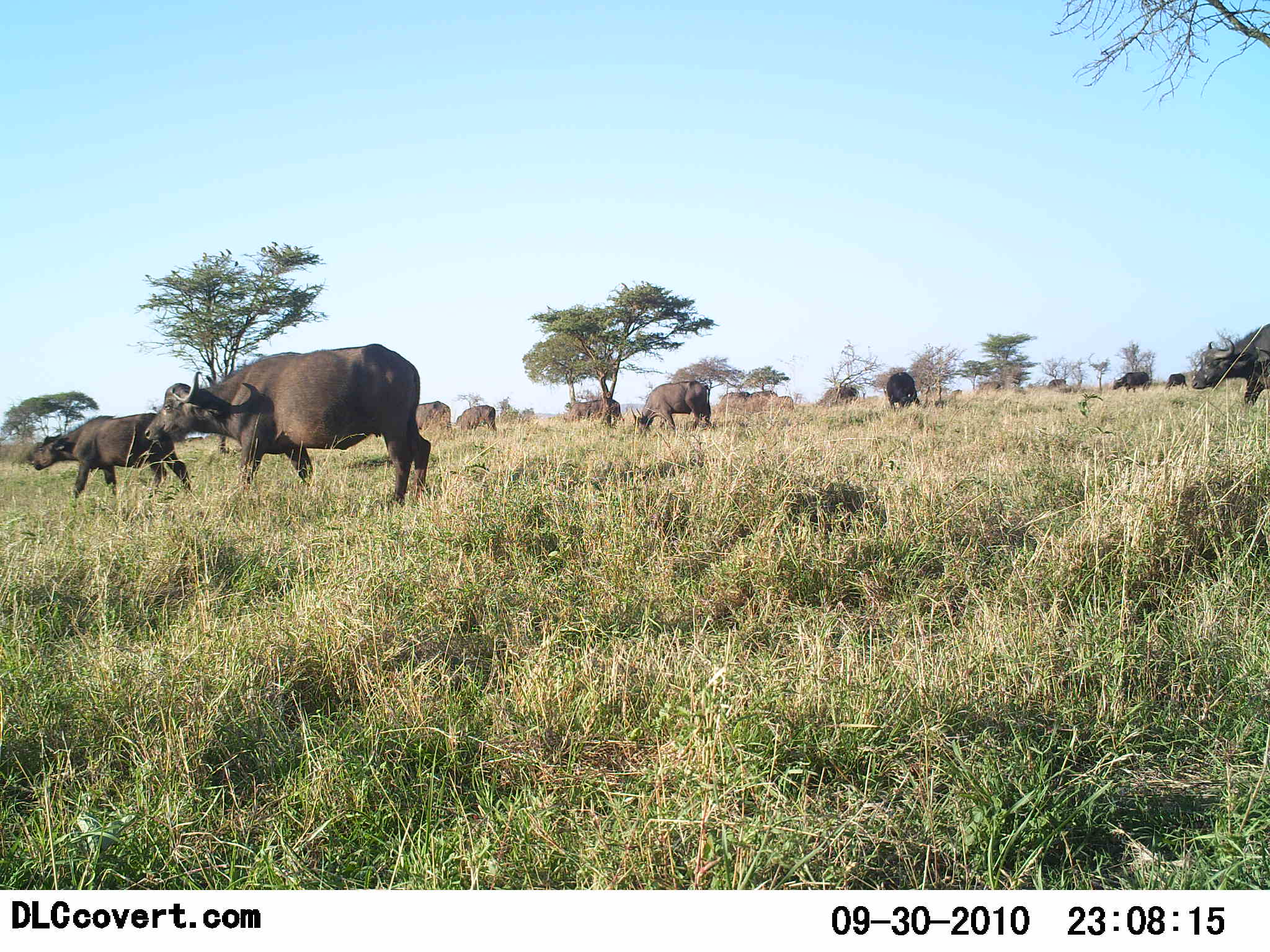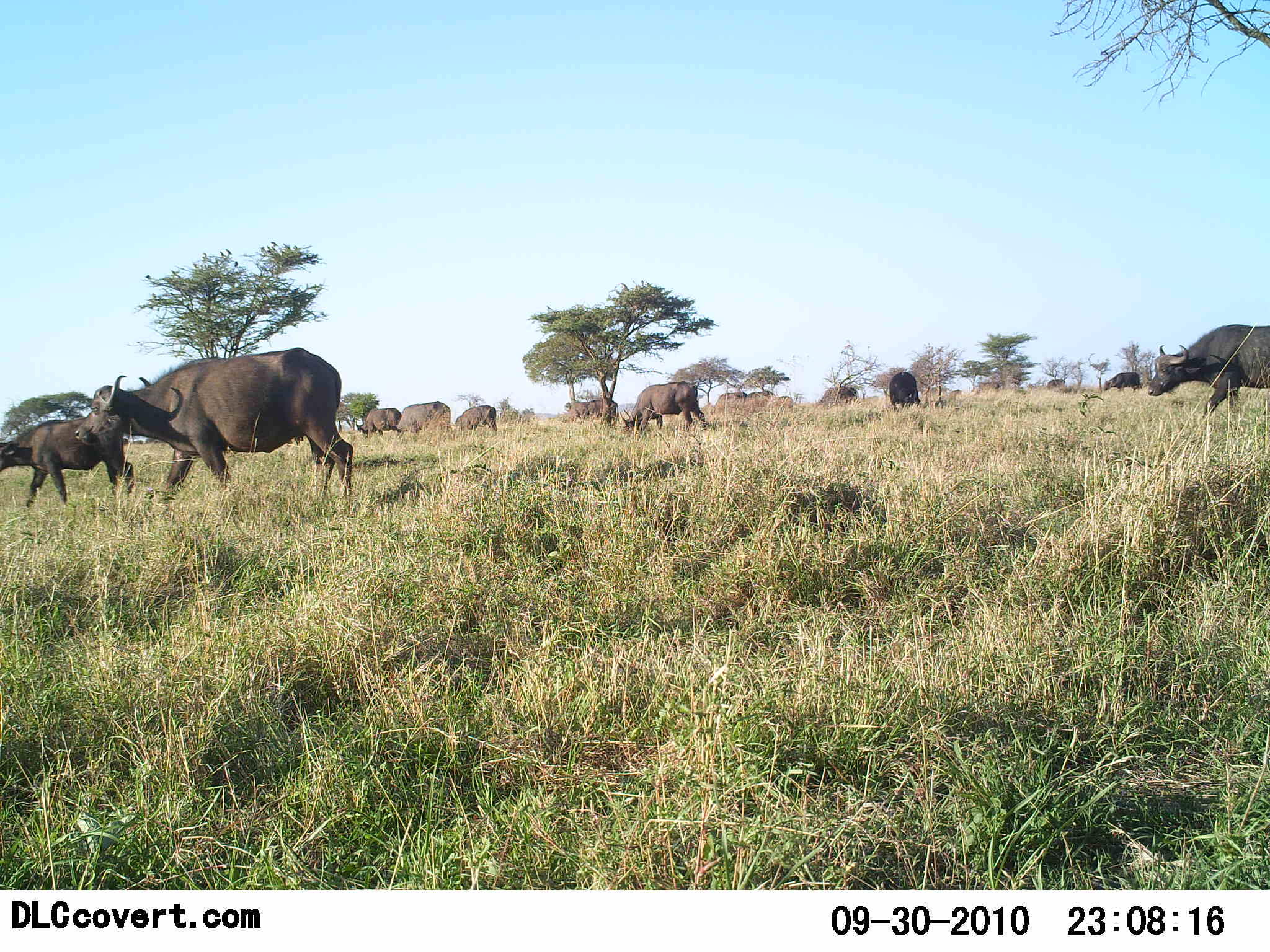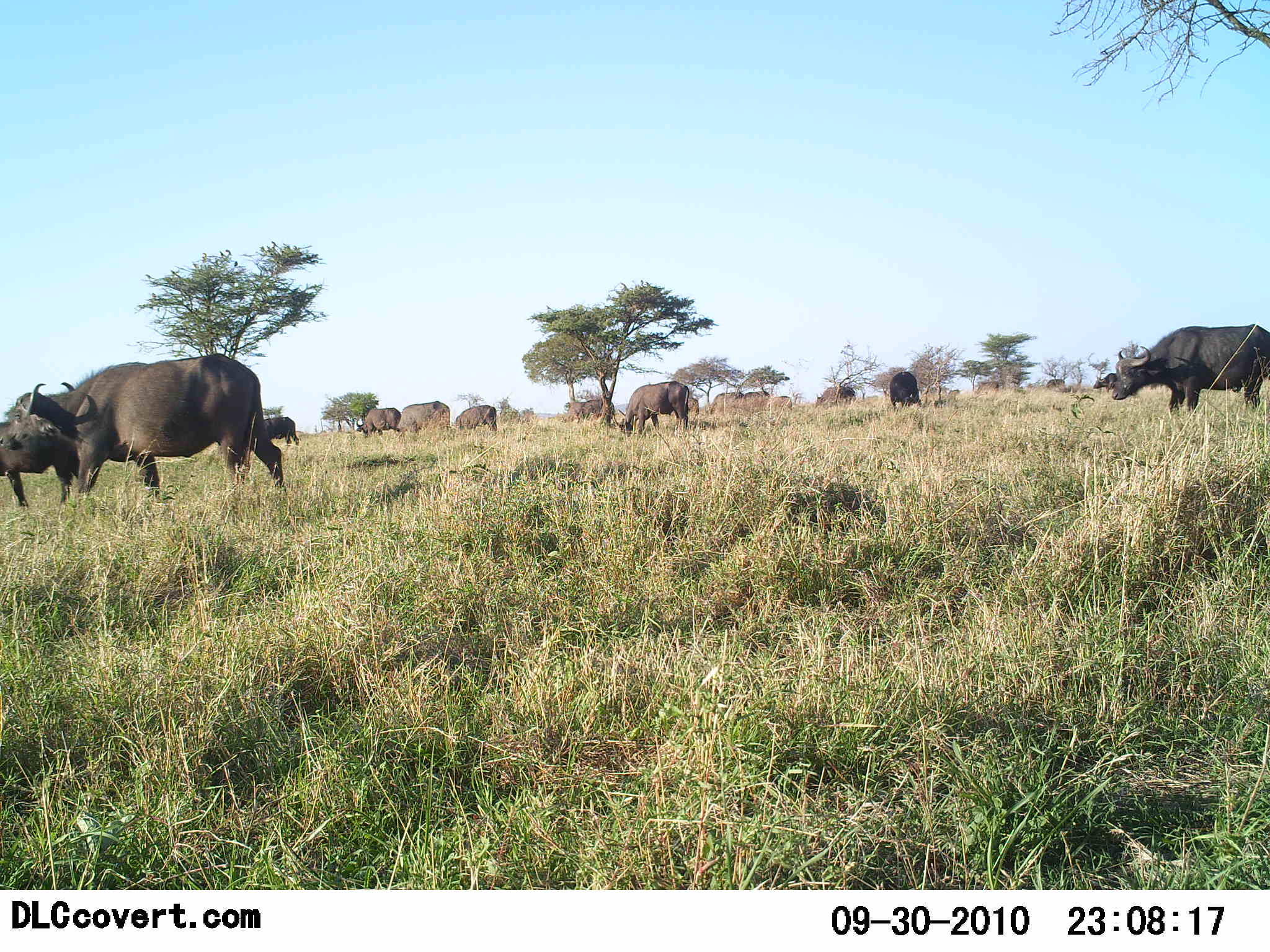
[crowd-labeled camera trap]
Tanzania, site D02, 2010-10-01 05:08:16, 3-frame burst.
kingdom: Animalia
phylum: Chordata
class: Mammalia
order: Artiodactyla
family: Bovidae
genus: Syncerus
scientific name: Syncerus caffer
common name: cape buffalo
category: buffalo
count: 11-50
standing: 22%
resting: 0%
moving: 83%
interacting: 6%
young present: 17%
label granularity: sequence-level